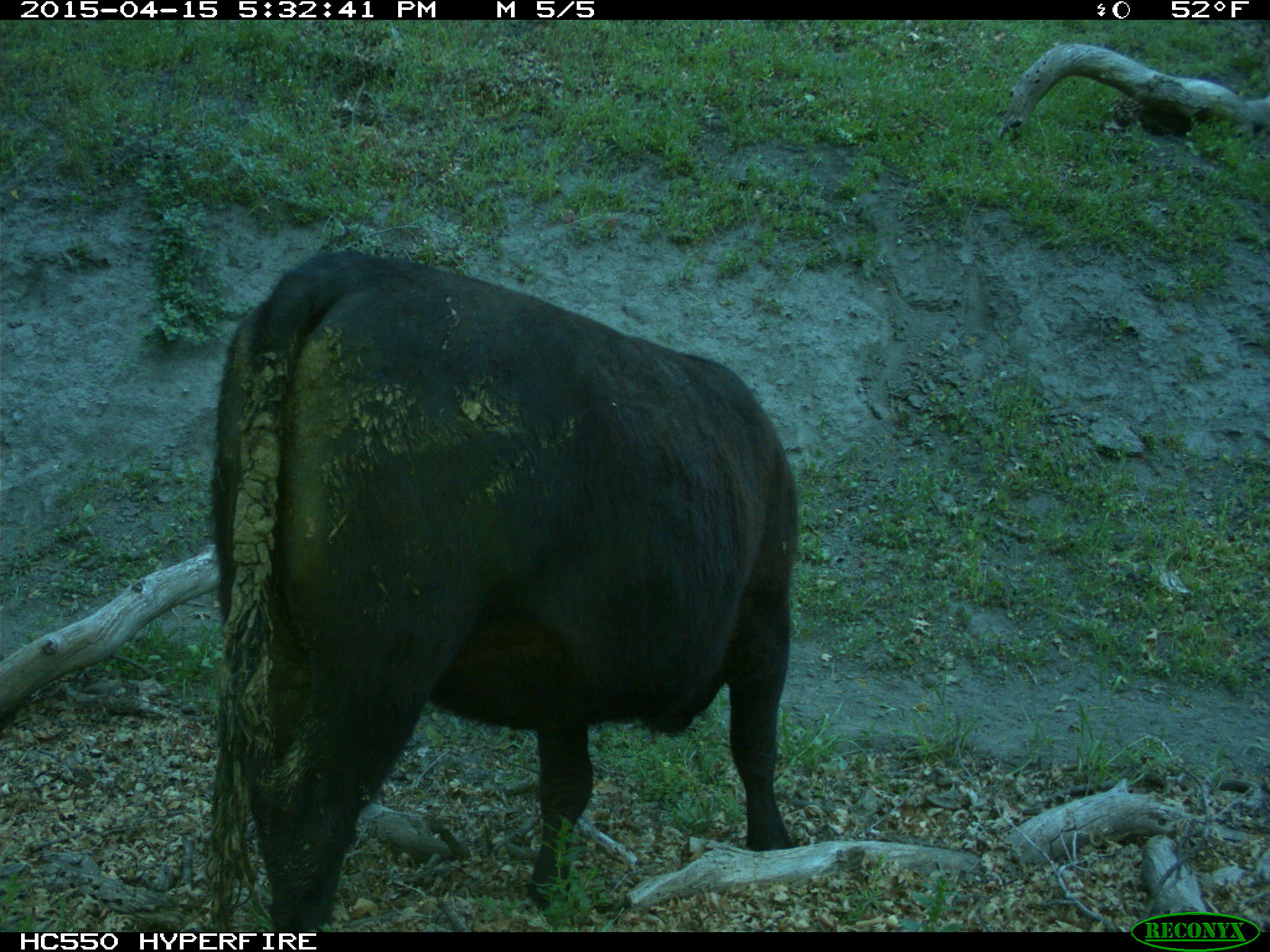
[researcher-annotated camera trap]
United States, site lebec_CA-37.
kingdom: Animalia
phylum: Chordata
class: Mammalia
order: Artiodactyla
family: Bovidae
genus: Bos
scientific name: Bos taurus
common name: domestic cow